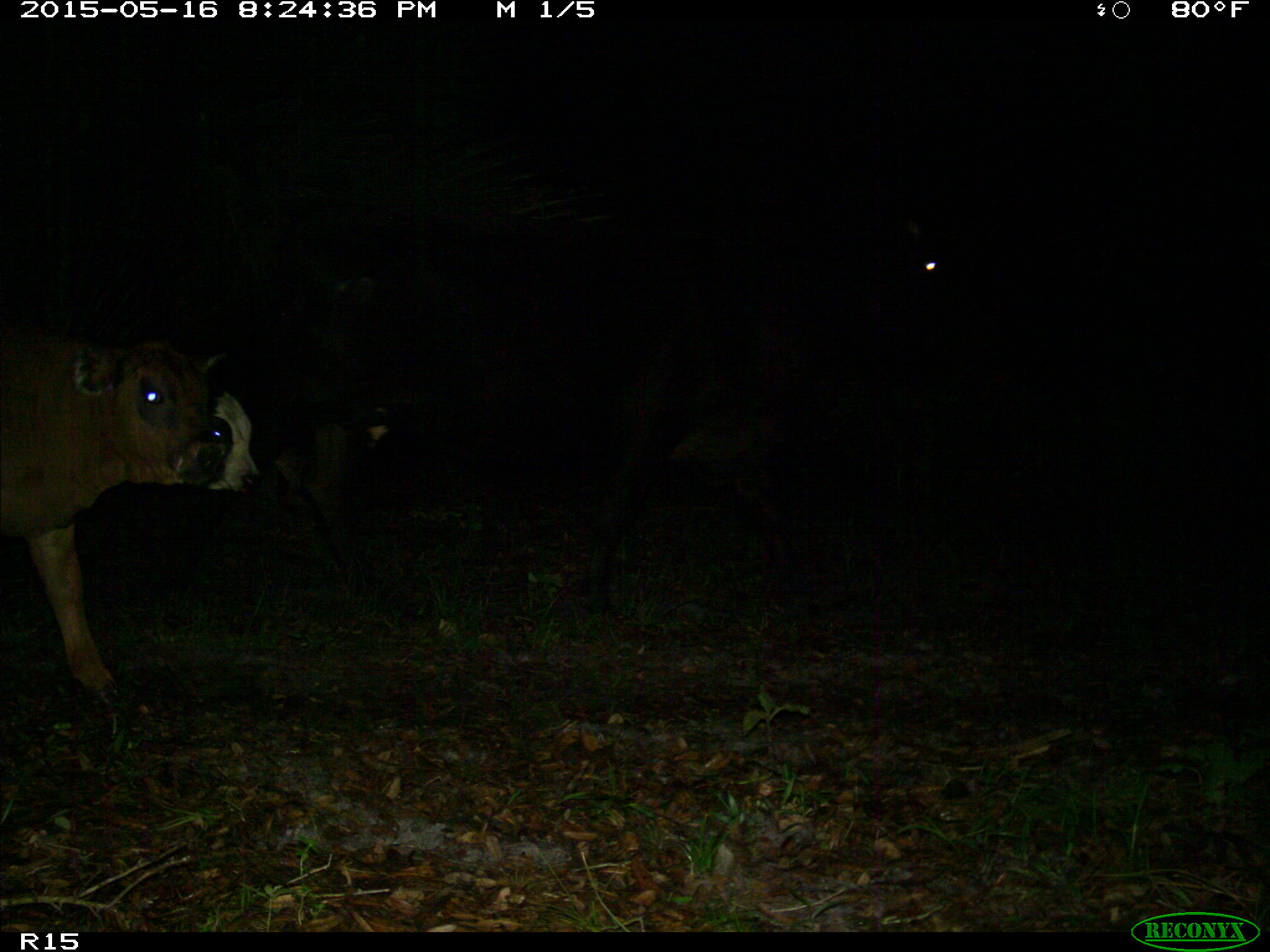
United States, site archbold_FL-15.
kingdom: Animalia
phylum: Chordata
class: Mammalia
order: Artiodactyla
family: Bovidae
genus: Bos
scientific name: Bos taurus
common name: domestic cow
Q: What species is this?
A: Bos taurus (domestic cow).